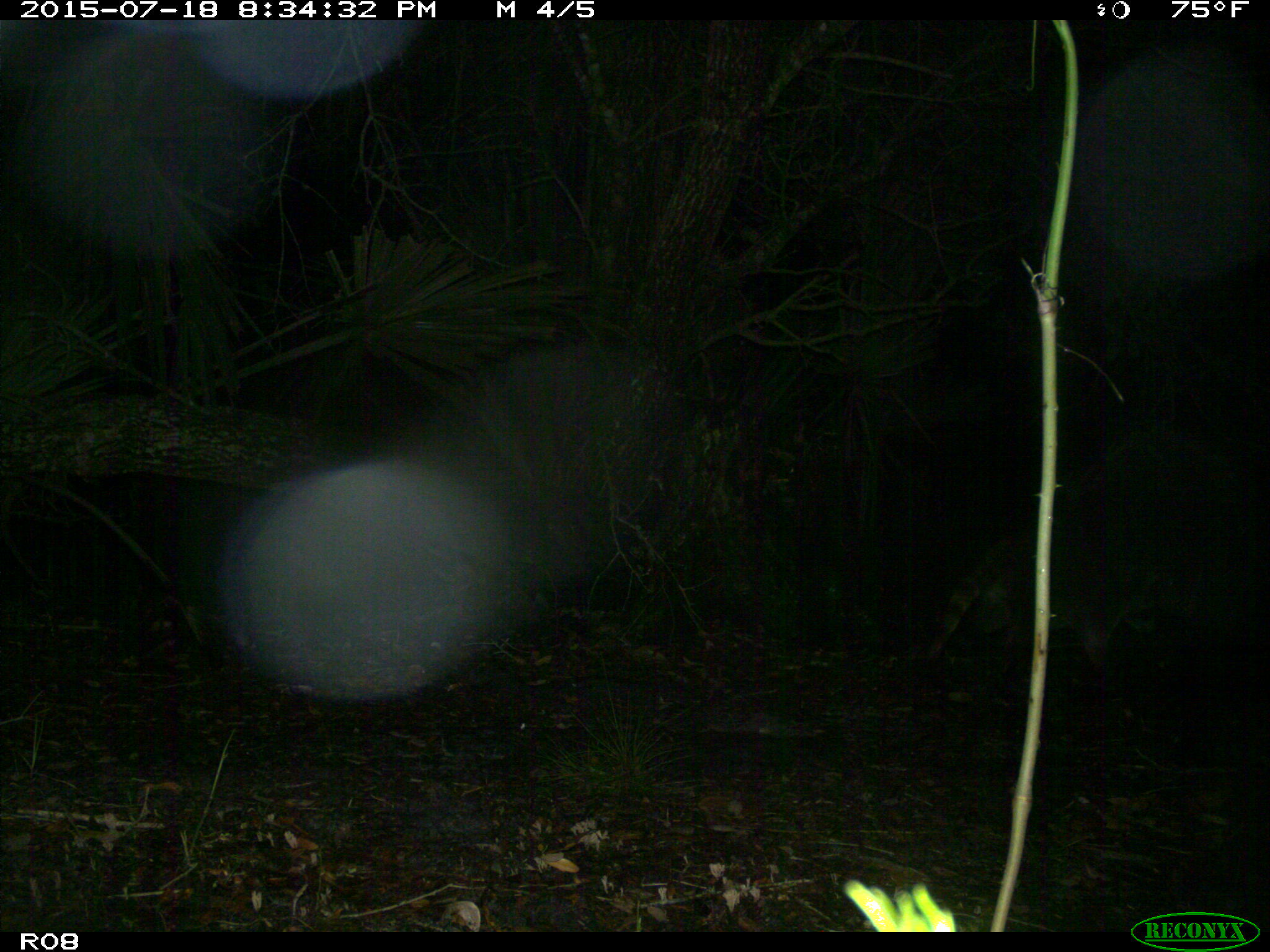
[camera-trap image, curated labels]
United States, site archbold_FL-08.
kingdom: Animalia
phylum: Chordata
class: Mammalia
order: Carnivora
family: Procyonidae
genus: Procyon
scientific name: Procyon lotor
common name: common raccoon